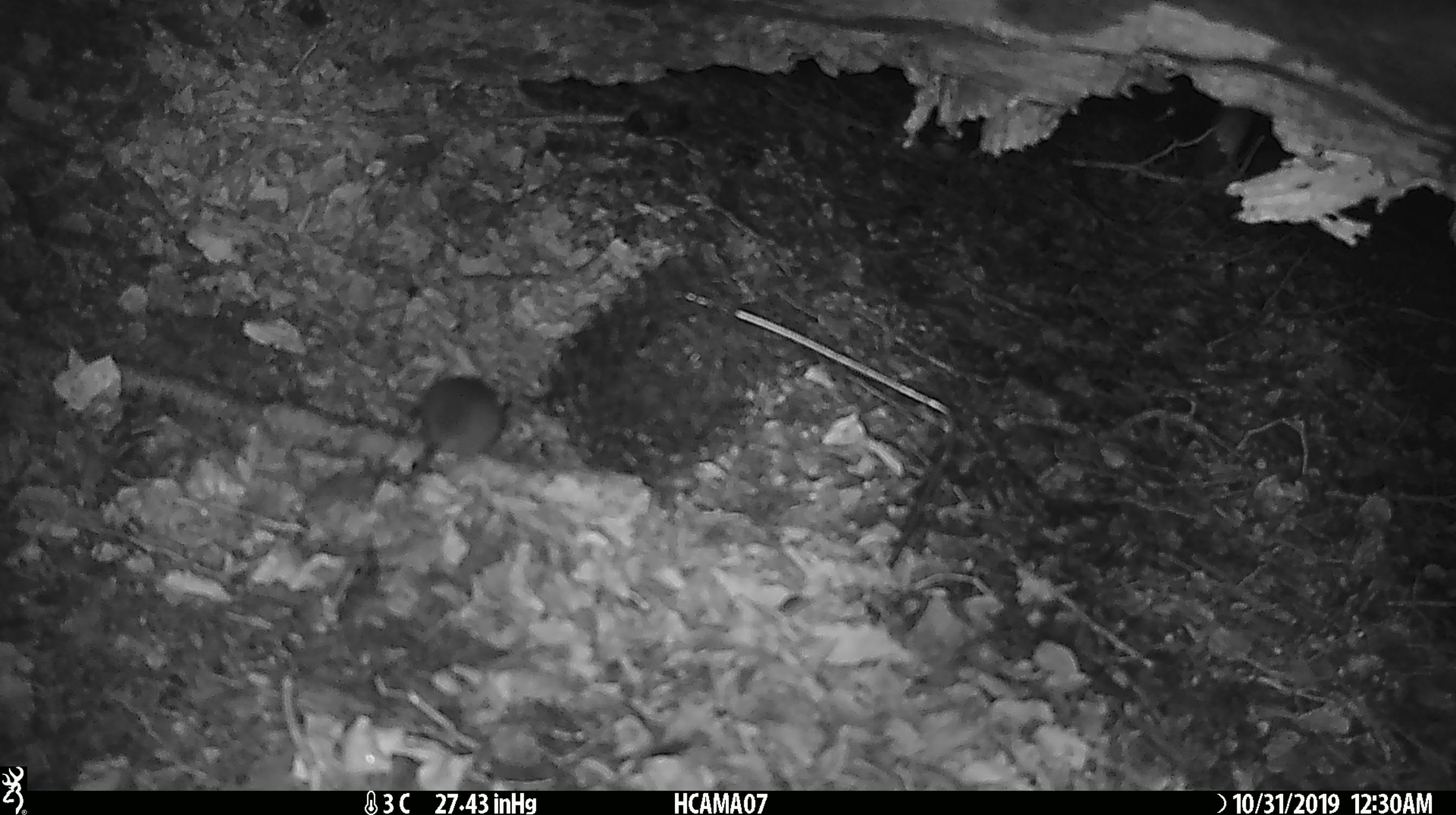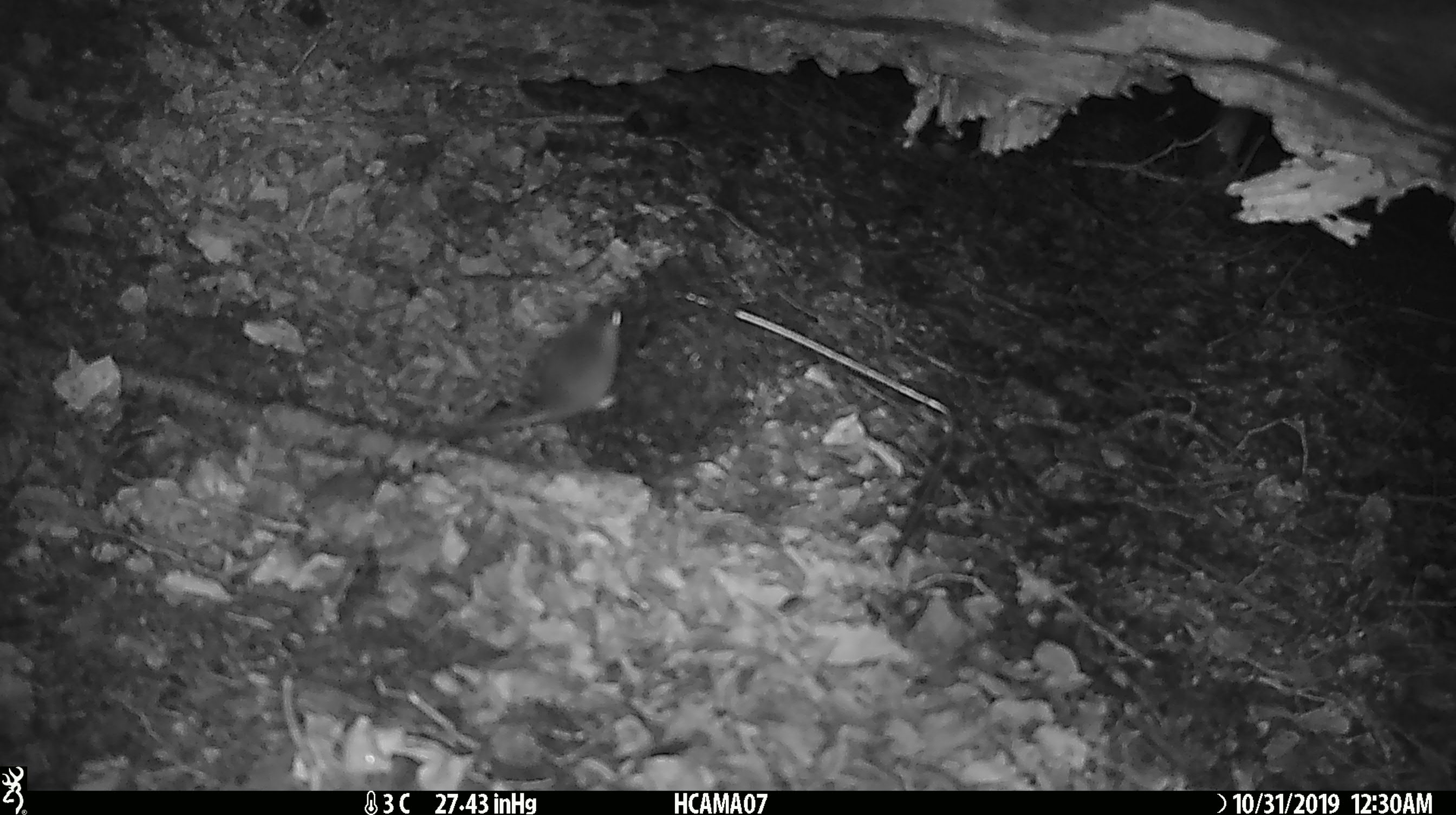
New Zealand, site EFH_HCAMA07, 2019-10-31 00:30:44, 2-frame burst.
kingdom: Animalia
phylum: Chordata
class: Mammalia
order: Rodentia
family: Muridae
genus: Mus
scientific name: Mus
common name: mouse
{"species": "mouse (Mus)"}